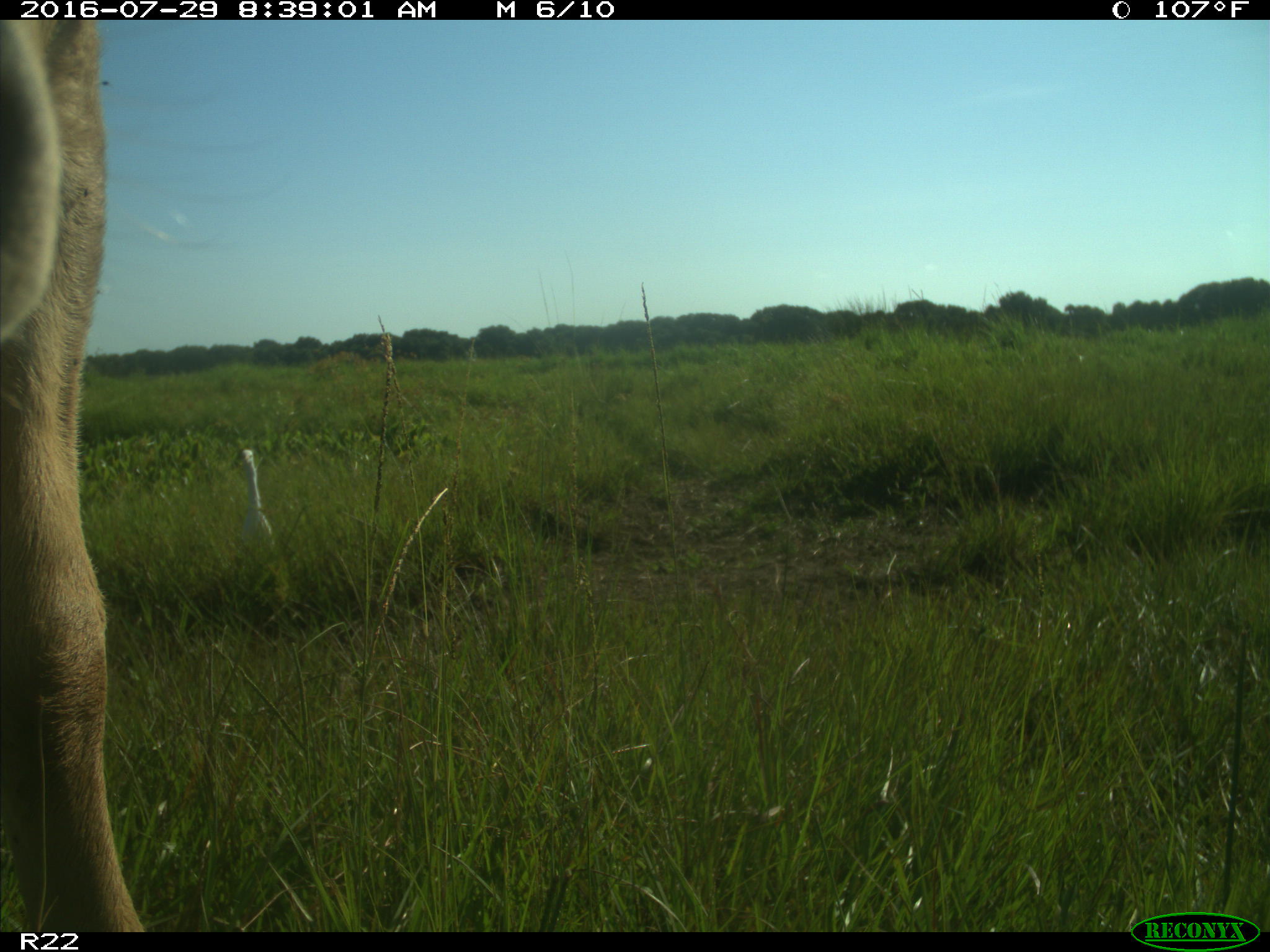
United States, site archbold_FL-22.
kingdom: Animalia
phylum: Chordata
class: Mammalia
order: Artiodactyla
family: Bovidae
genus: Bos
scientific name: Bos taurus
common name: domestic cow